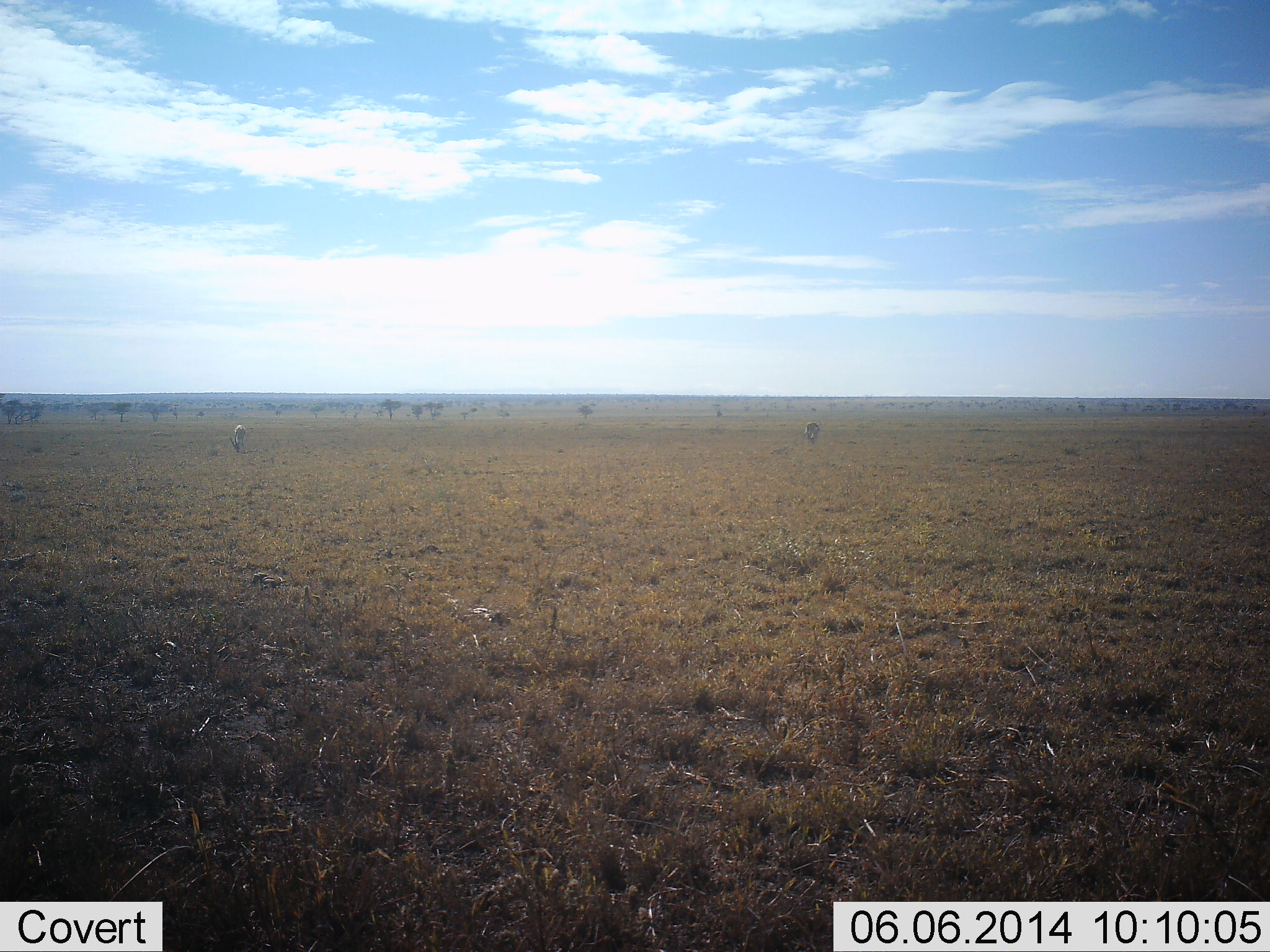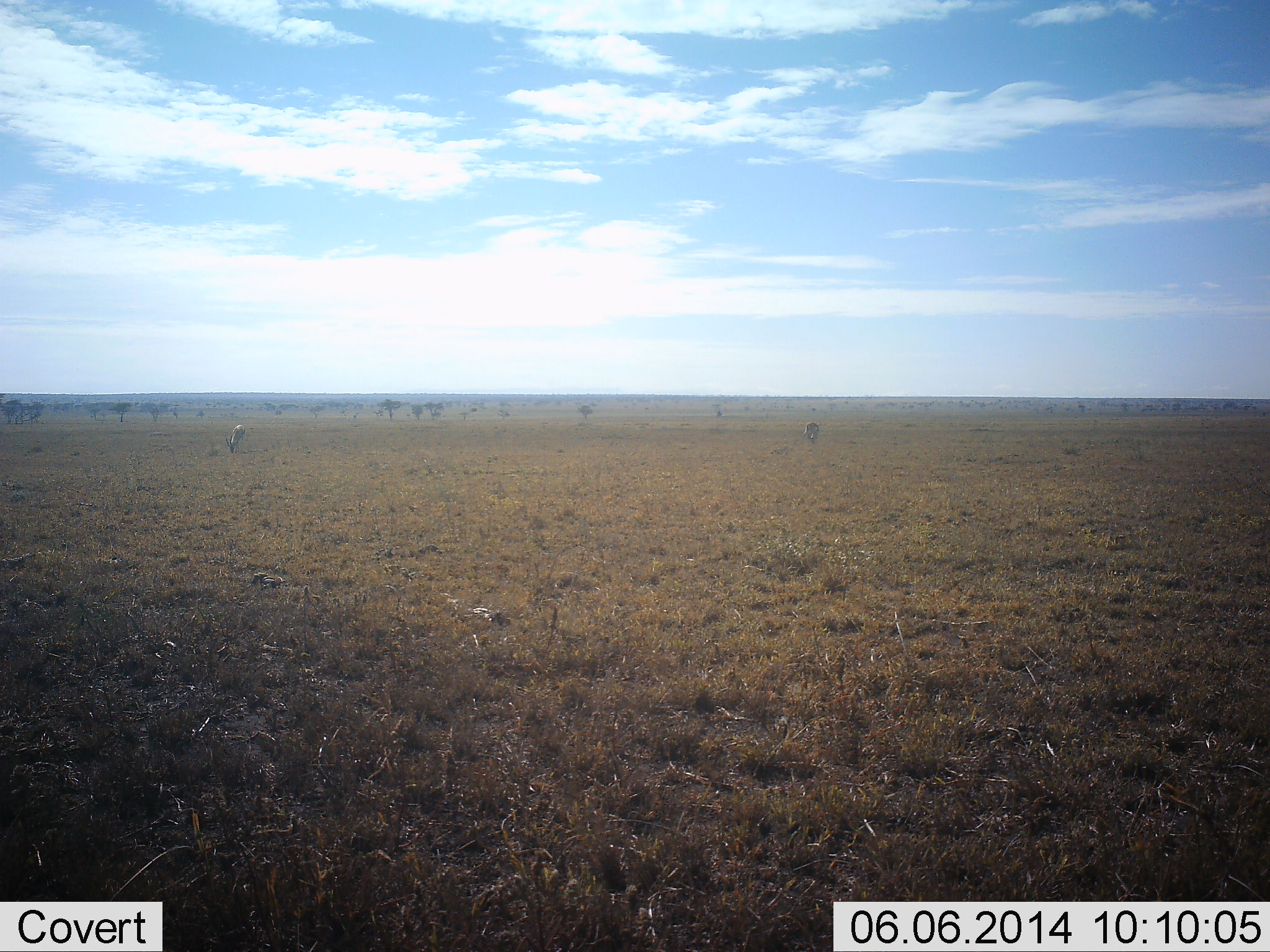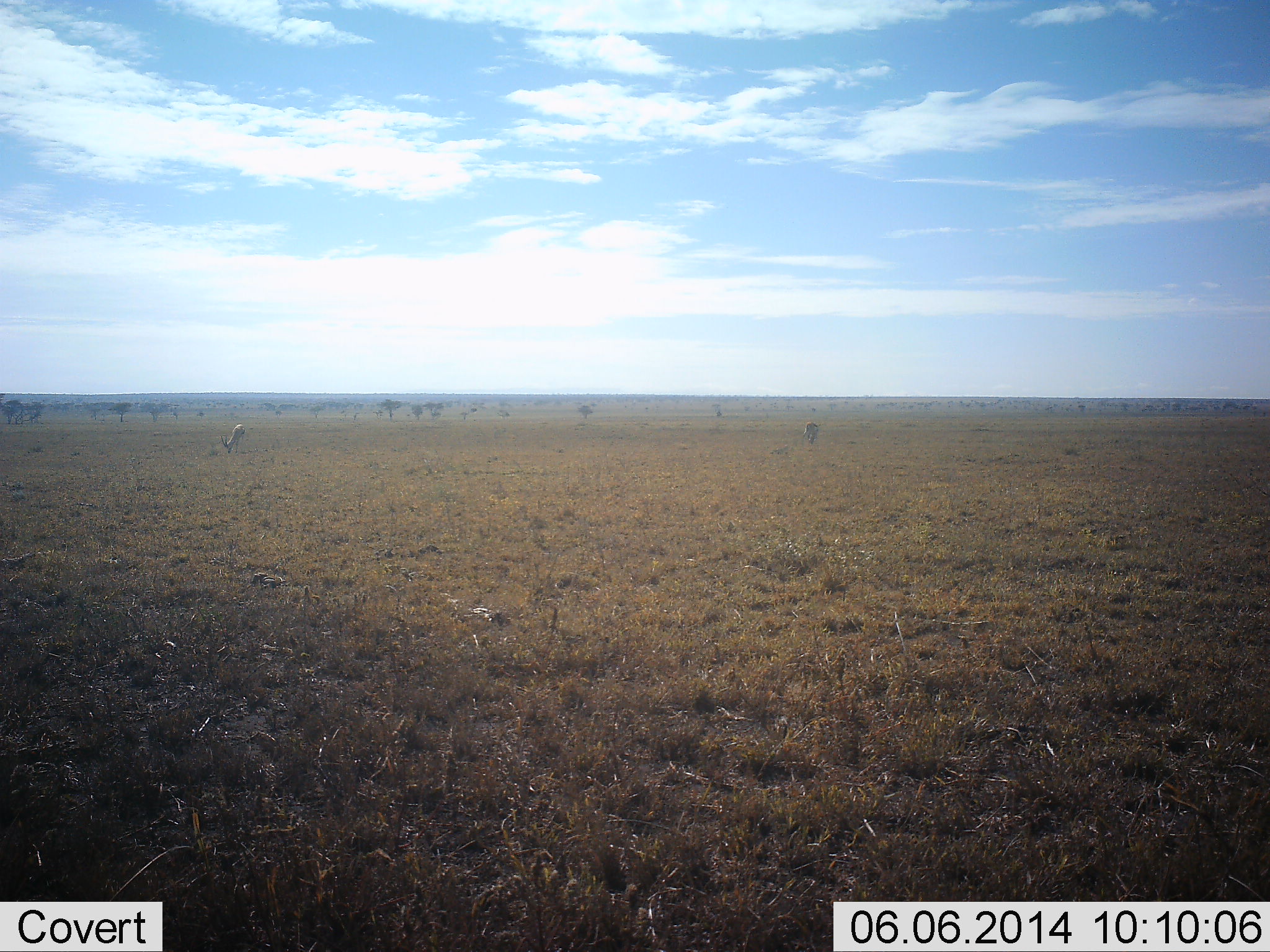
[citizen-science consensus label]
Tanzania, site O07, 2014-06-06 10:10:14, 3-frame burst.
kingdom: Animalia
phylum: Chordata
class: Mammalia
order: Artiodactyla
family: Bovidae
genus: Eudorcas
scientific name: Eudorcas thomsonii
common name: thomson's gazelle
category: gazellethomsons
Gazellethomsons (thomson's gazelle) (Eudorcas thomsonii), count 2. Behavior (volunteer vote fractions): standing 29%, resting 0%, moving 0%, interacting 0%. Young present (vote fraction): 0%. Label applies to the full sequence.